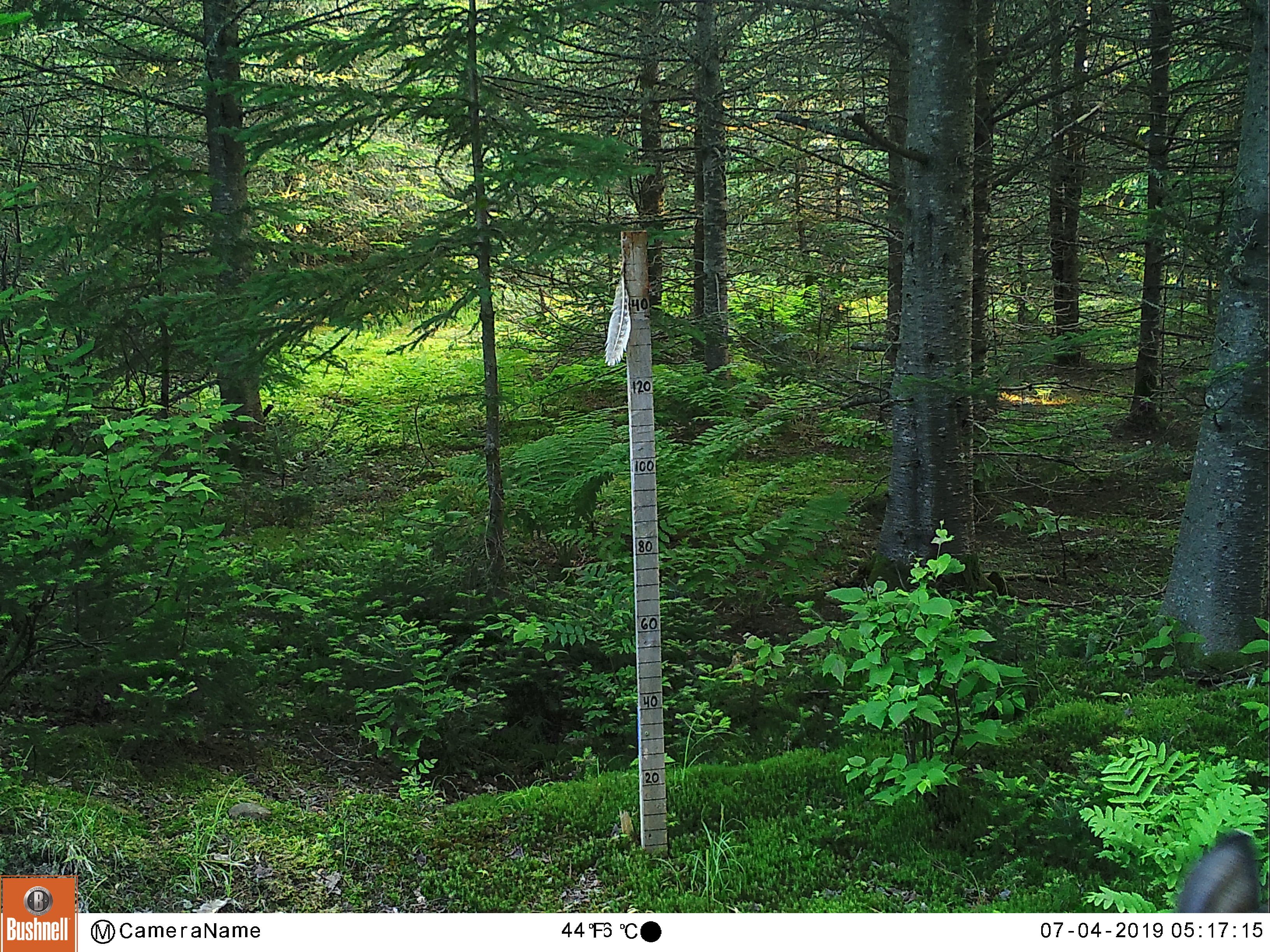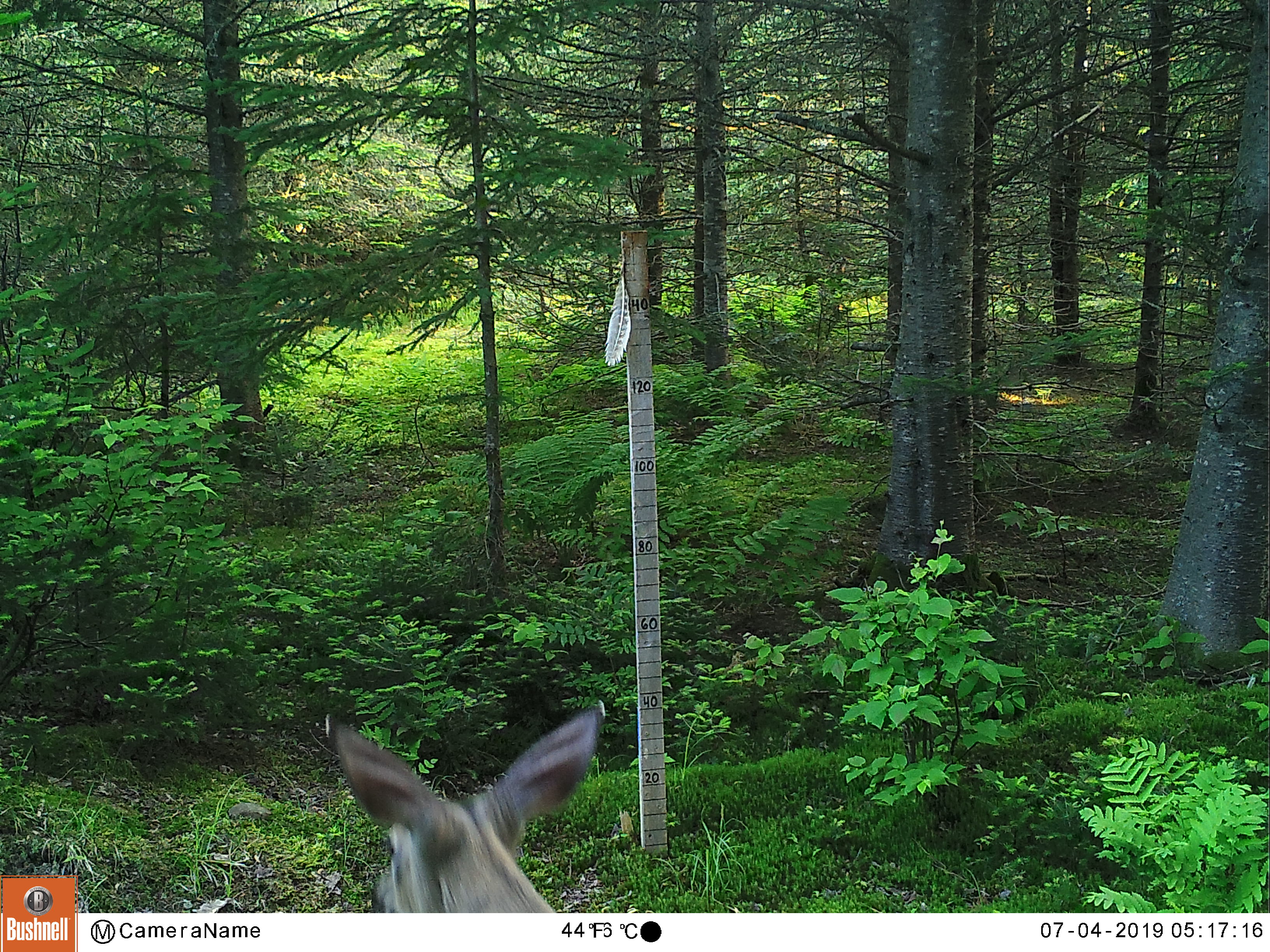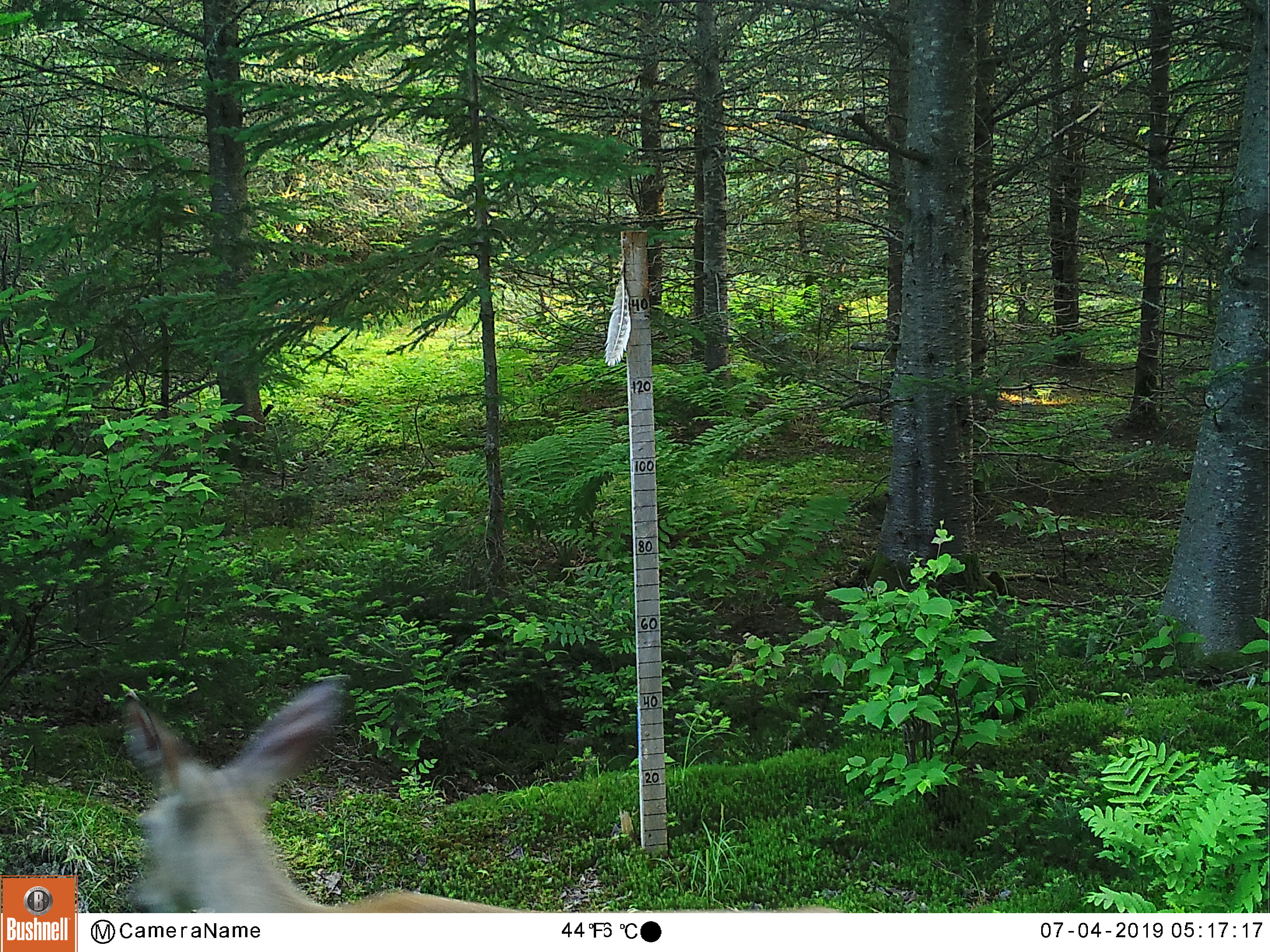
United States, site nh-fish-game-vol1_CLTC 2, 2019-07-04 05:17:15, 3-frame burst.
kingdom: Animalia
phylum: Chordata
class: Mammalia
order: Artiodactyla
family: Cervidae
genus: Odocoileus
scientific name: Odocoileus virginianus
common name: white-tailed deer